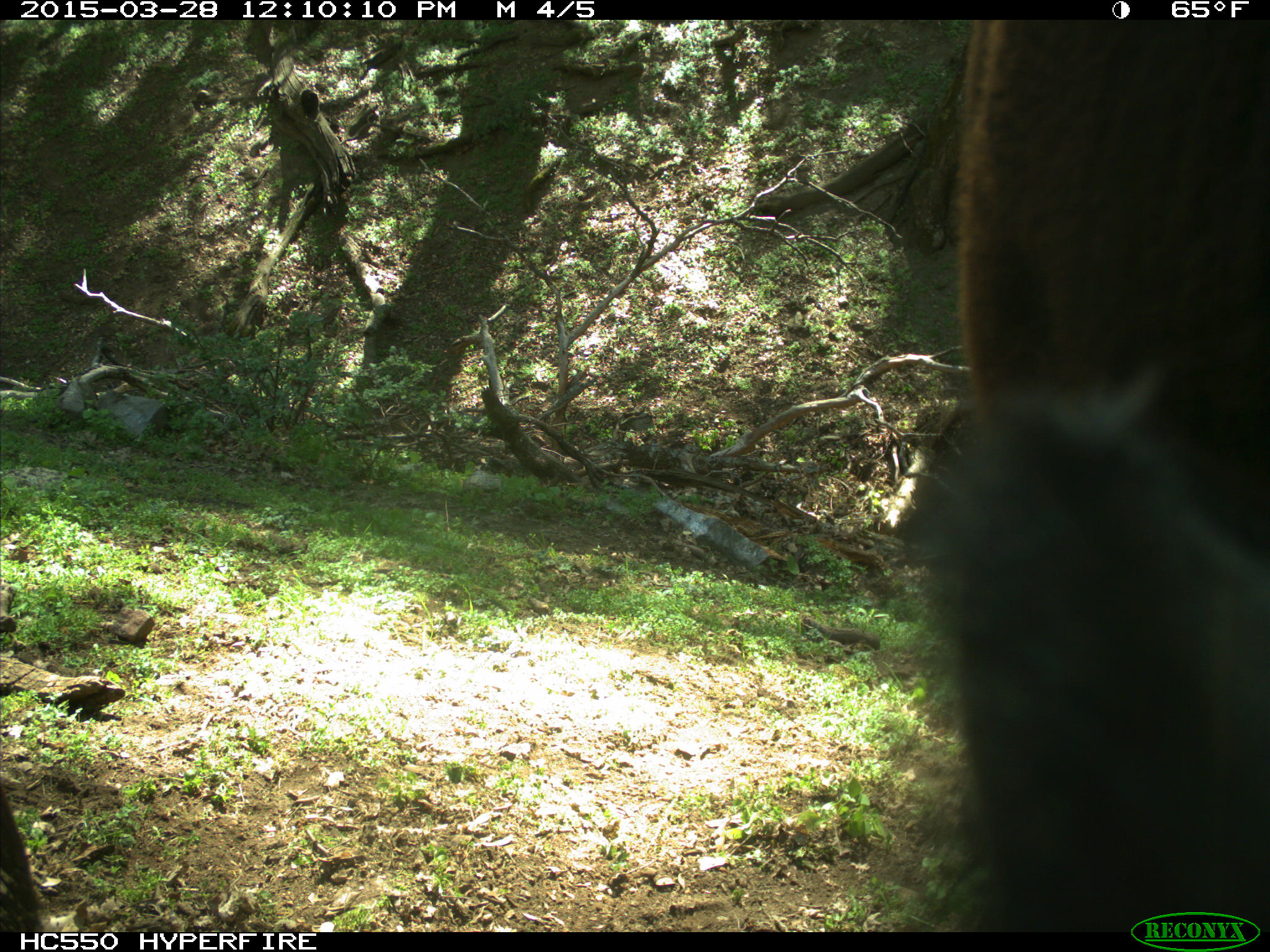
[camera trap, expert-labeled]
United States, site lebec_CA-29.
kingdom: Animalia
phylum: Chordata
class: Mammalia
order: Artiodactyla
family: Bovidae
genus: Bos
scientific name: Bos taurus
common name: domestic cow